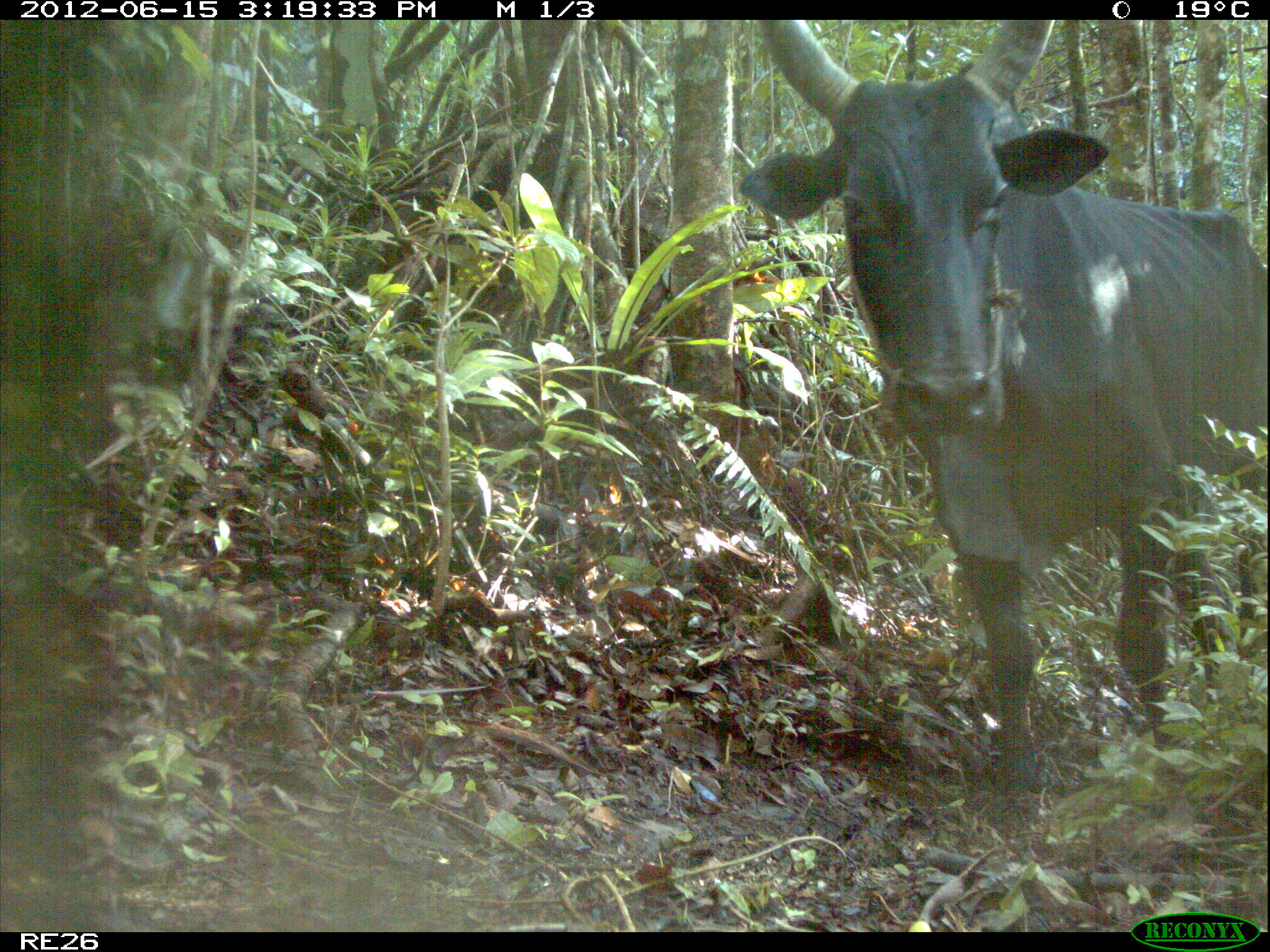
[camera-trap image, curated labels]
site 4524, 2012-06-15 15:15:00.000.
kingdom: Animalia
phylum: Chordata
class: Mammalia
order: Artiodactyla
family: Bovidae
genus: Bos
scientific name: Bos taurus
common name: domestic cattle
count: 3